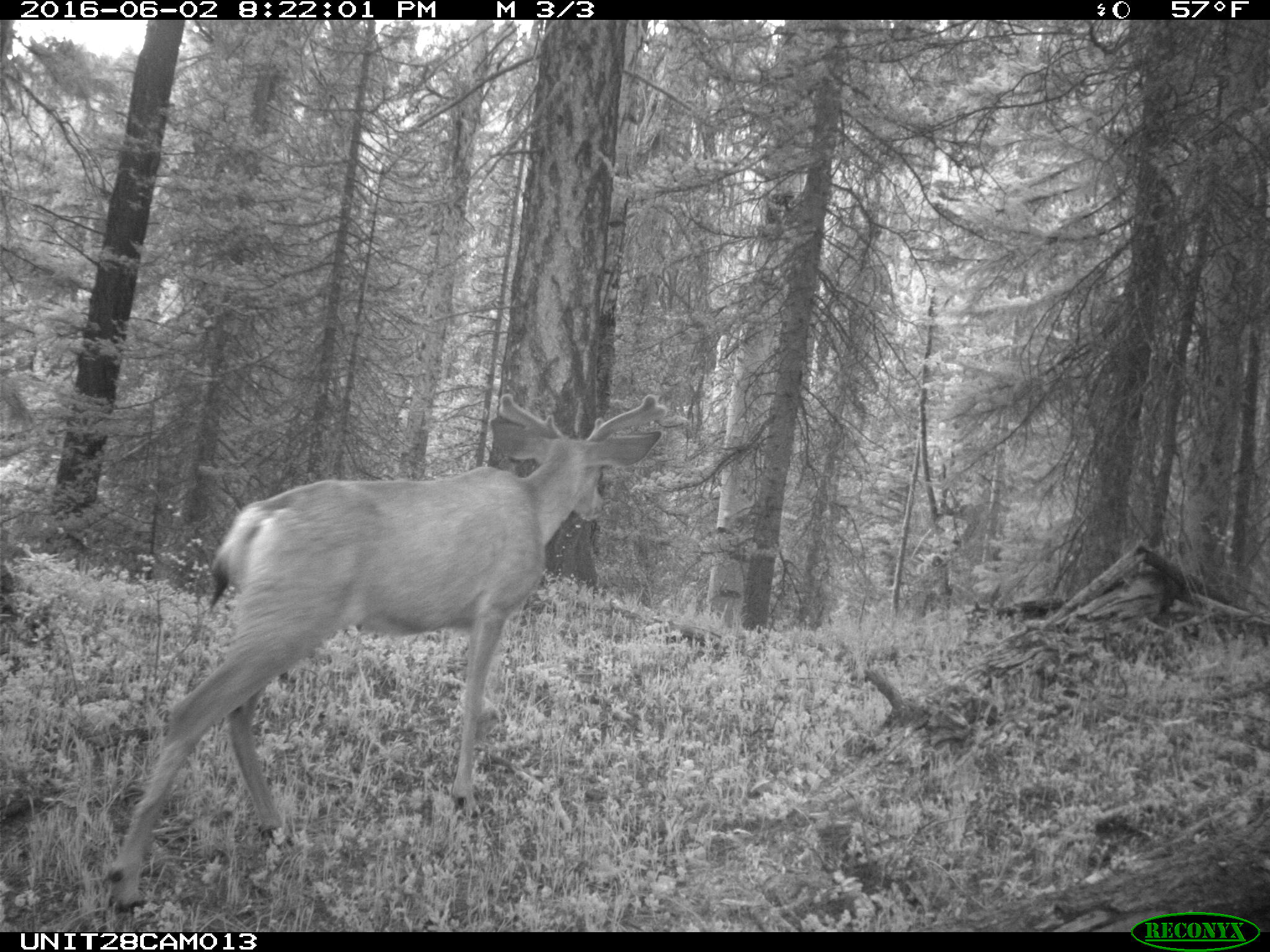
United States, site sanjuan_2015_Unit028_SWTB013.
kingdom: Animalia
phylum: Chordata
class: Mammalia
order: Artiodactyla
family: Cervidae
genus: Odocoileus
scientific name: Odocoileus hemionus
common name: mule deer